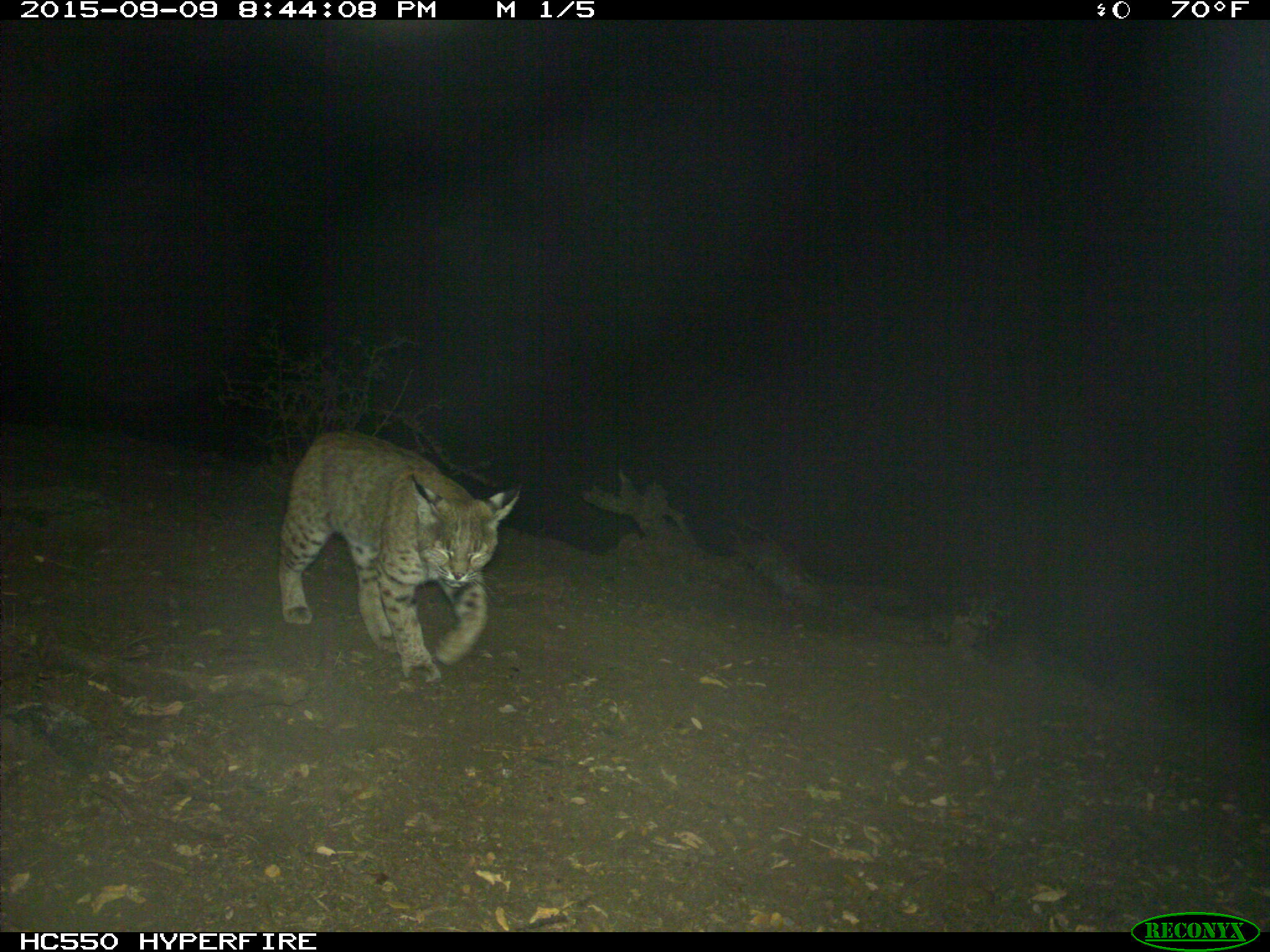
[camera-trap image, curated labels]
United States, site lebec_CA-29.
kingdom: Animalia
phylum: Chordata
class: Mammalia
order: Carnivora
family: Felidae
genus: Lynx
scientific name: Lynx rufus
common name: bobcat